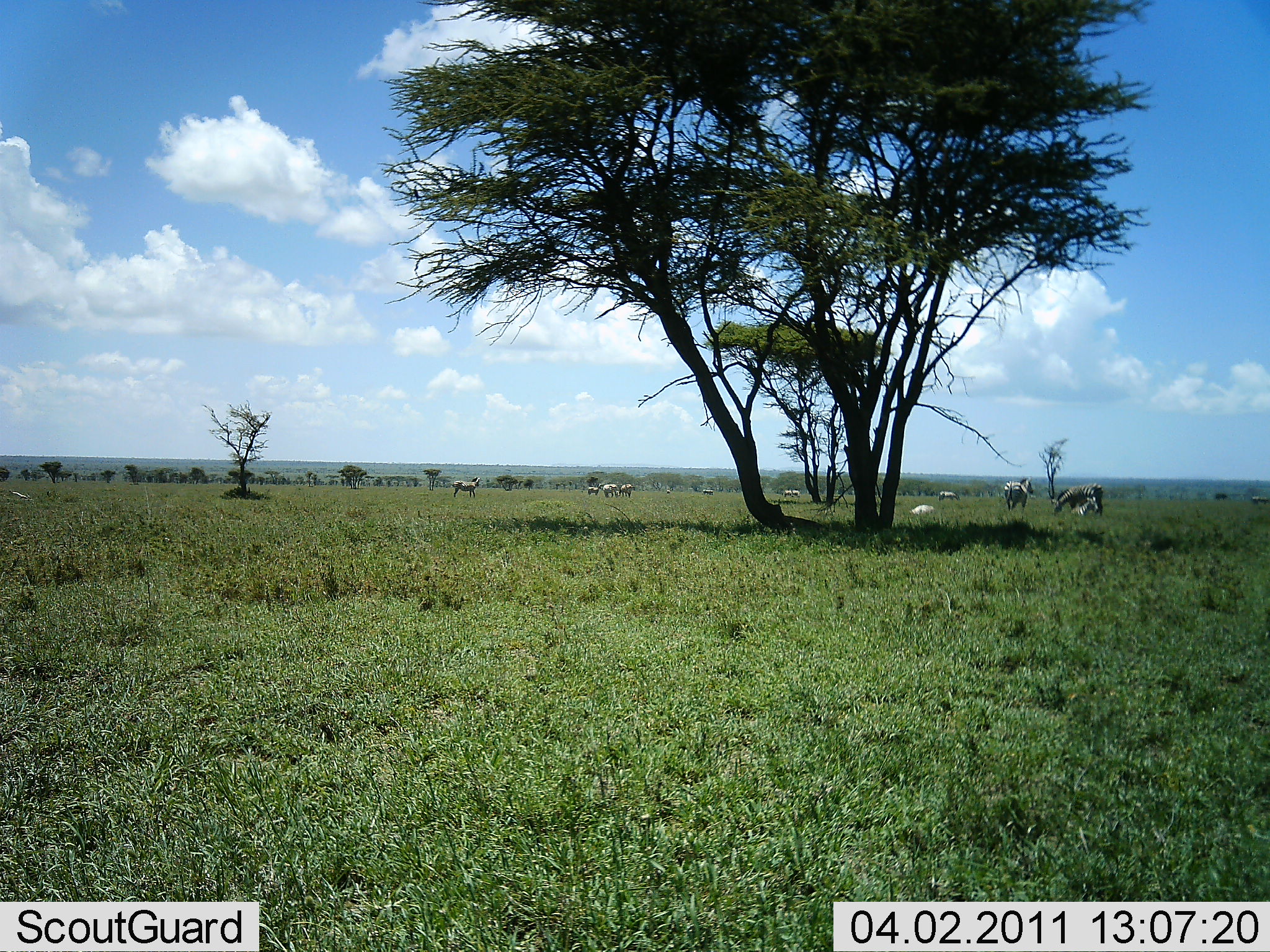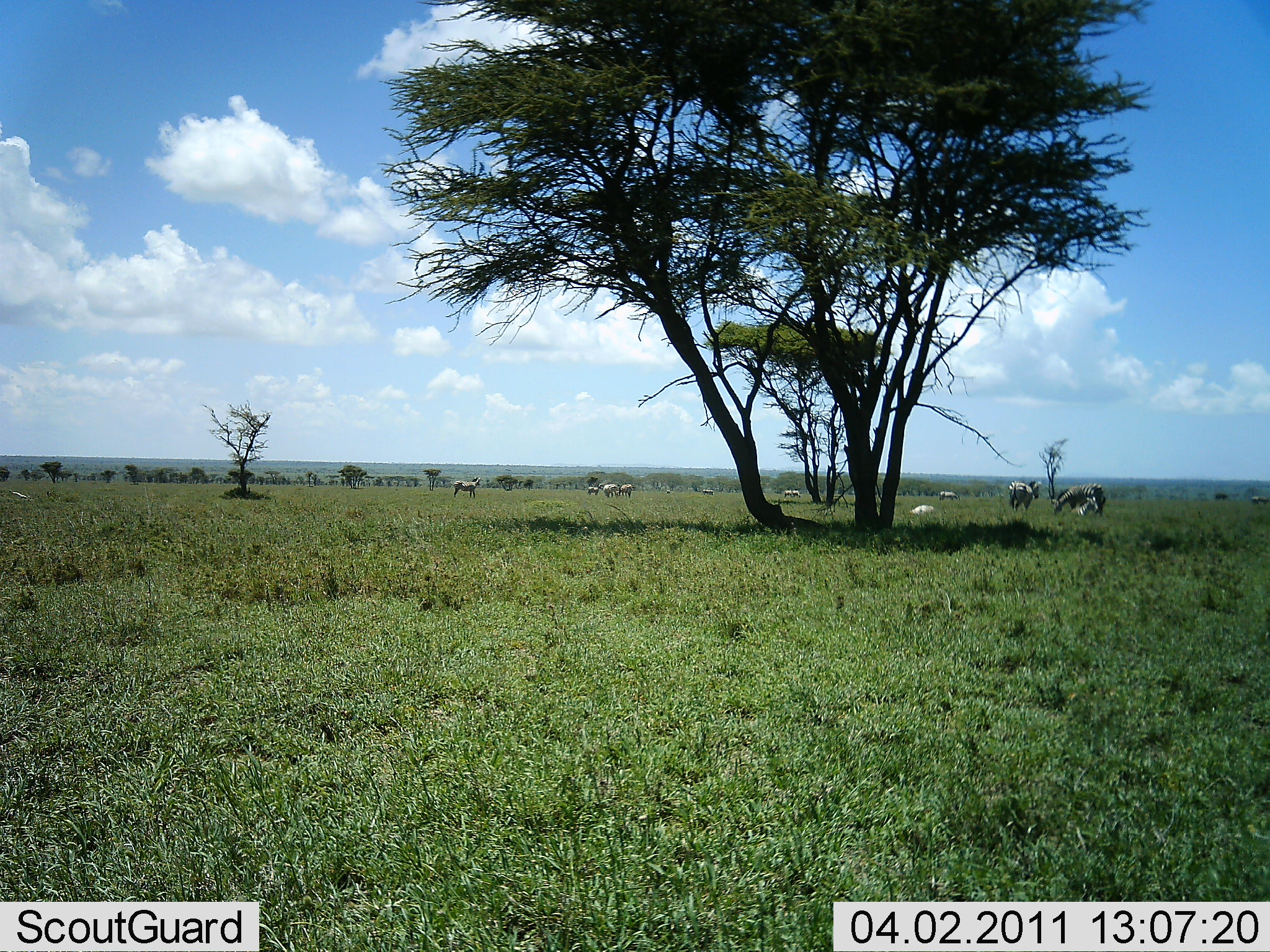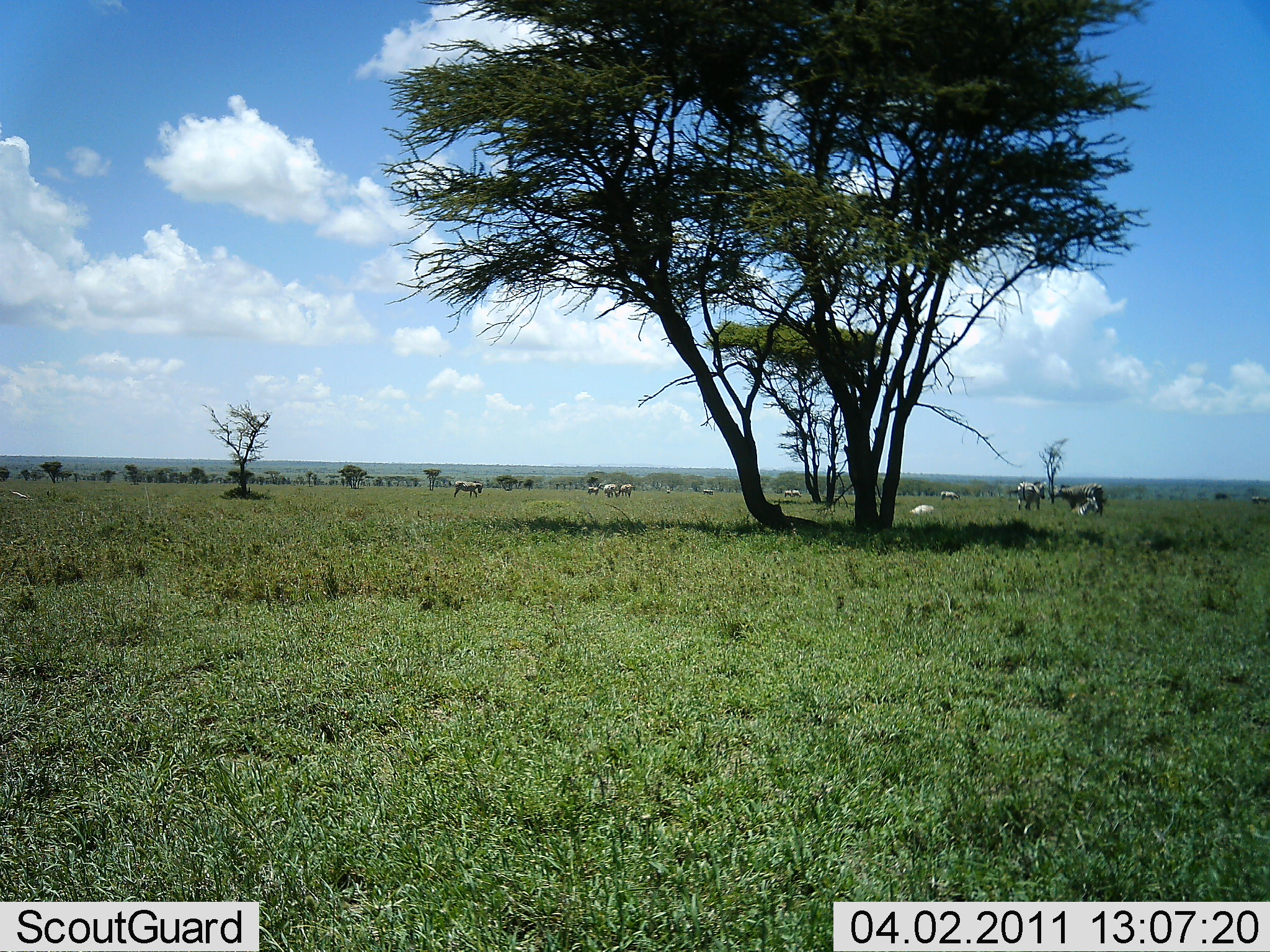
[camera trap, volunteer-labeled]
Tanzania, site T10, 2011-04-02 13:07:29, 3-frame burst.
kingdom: Animalia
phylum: Chordata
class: Mammalia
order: Perissodactyla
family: Equidae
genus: Equus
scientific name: Equus quagga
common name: plains zebra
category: zebra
Zebra (plains zebra) (Equus quagga), count 7. Behavior (volunteer vote fractions): standing 56%, resting 22%, moving 44%, interacting 22%. Young present (vote fraction): 0%. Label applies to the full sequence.